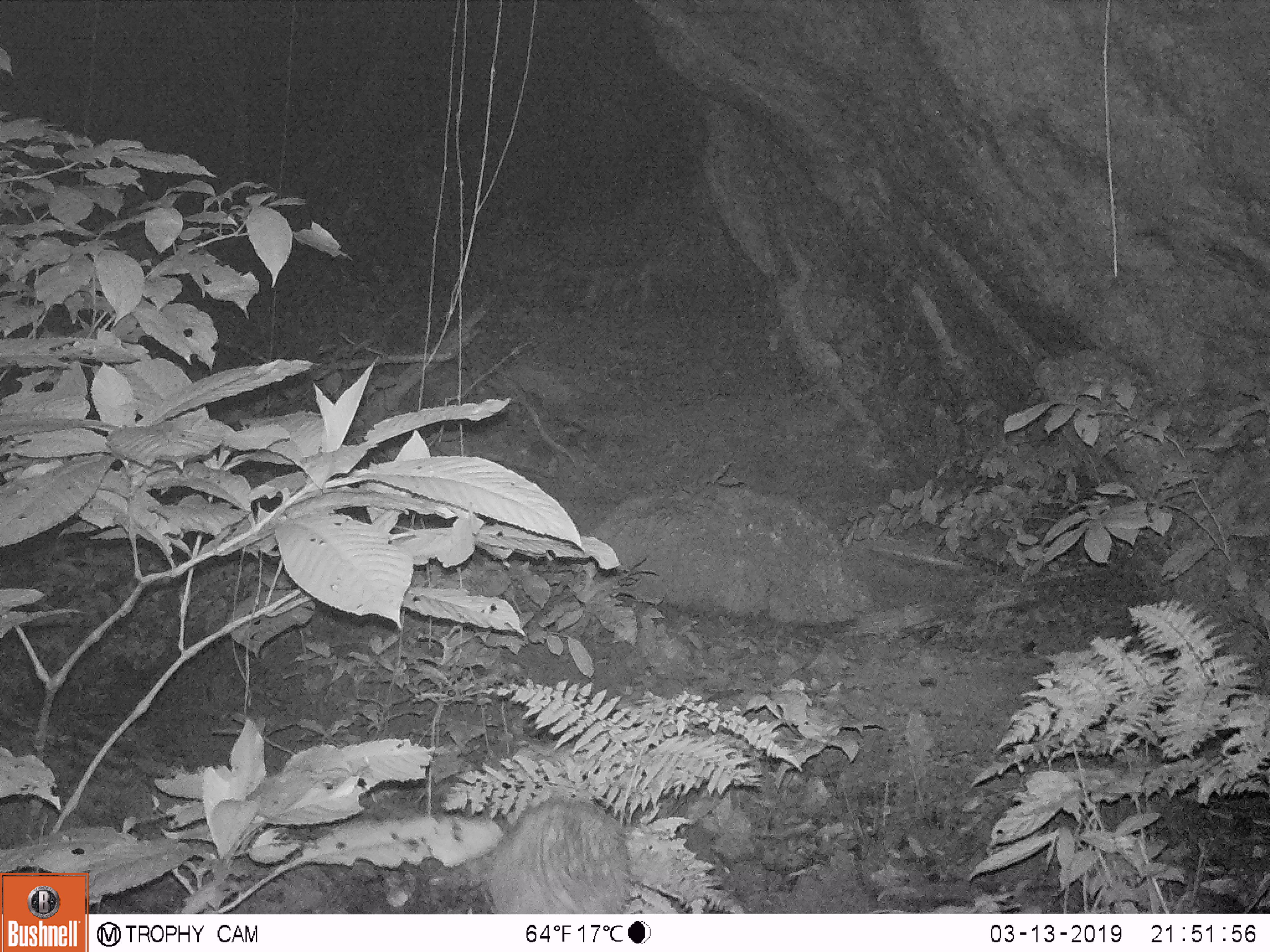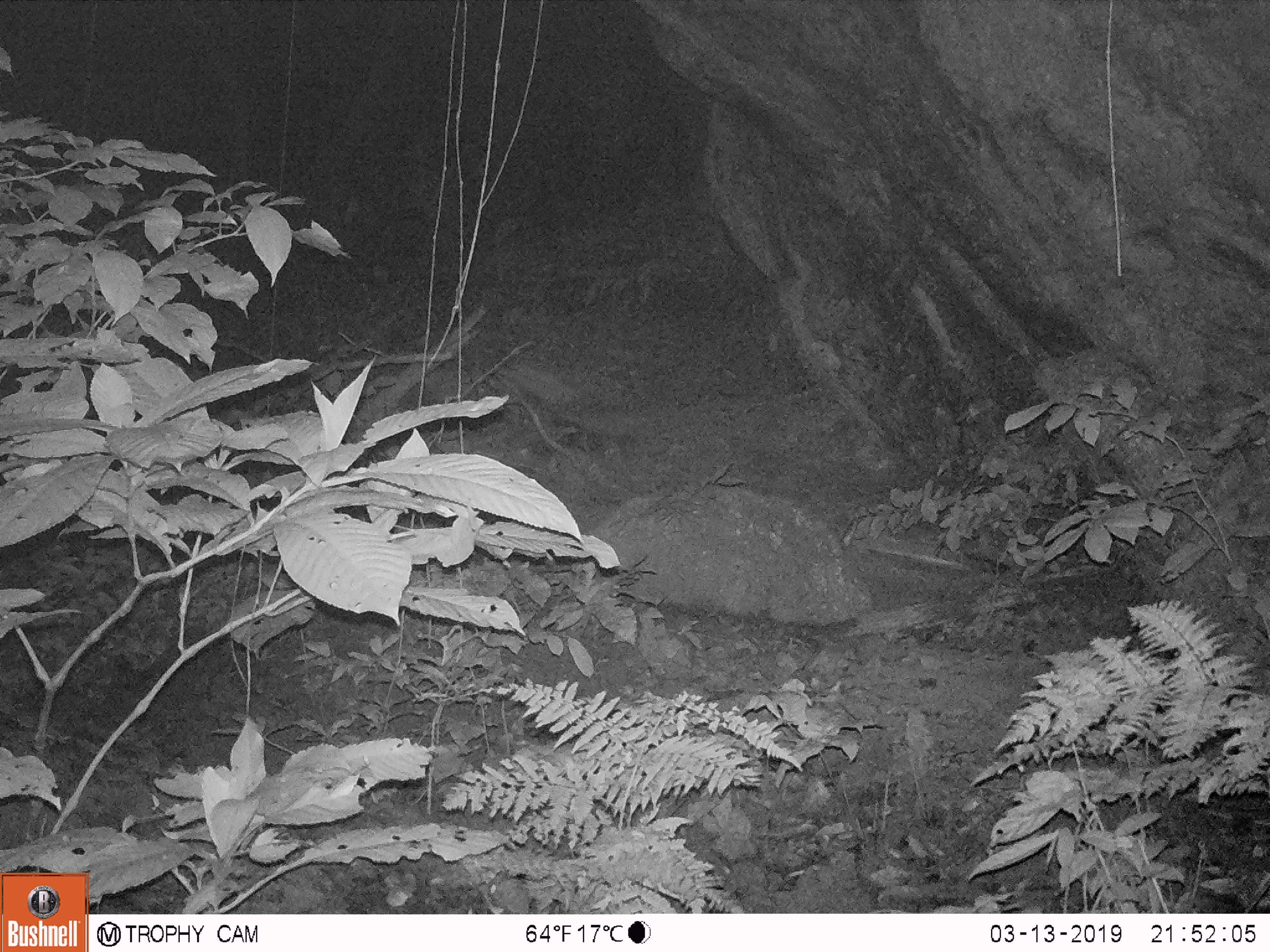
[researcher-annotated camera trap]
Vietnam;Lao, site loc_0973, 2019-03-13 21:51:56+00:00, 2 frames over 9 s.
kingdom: Animalia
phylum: Chordata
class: Mammalia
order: Rodentia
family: Hystricidae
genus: Atherurus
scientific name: Atherurus macrourus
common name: asiatic brush-tailed porcupine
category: asiatic brush tailed porcupine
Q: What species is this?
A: Asiatic brush tailed porcupine (asiatic brush-tailed porcupine) (Atherurus macrourus).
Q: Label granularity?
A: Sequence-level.